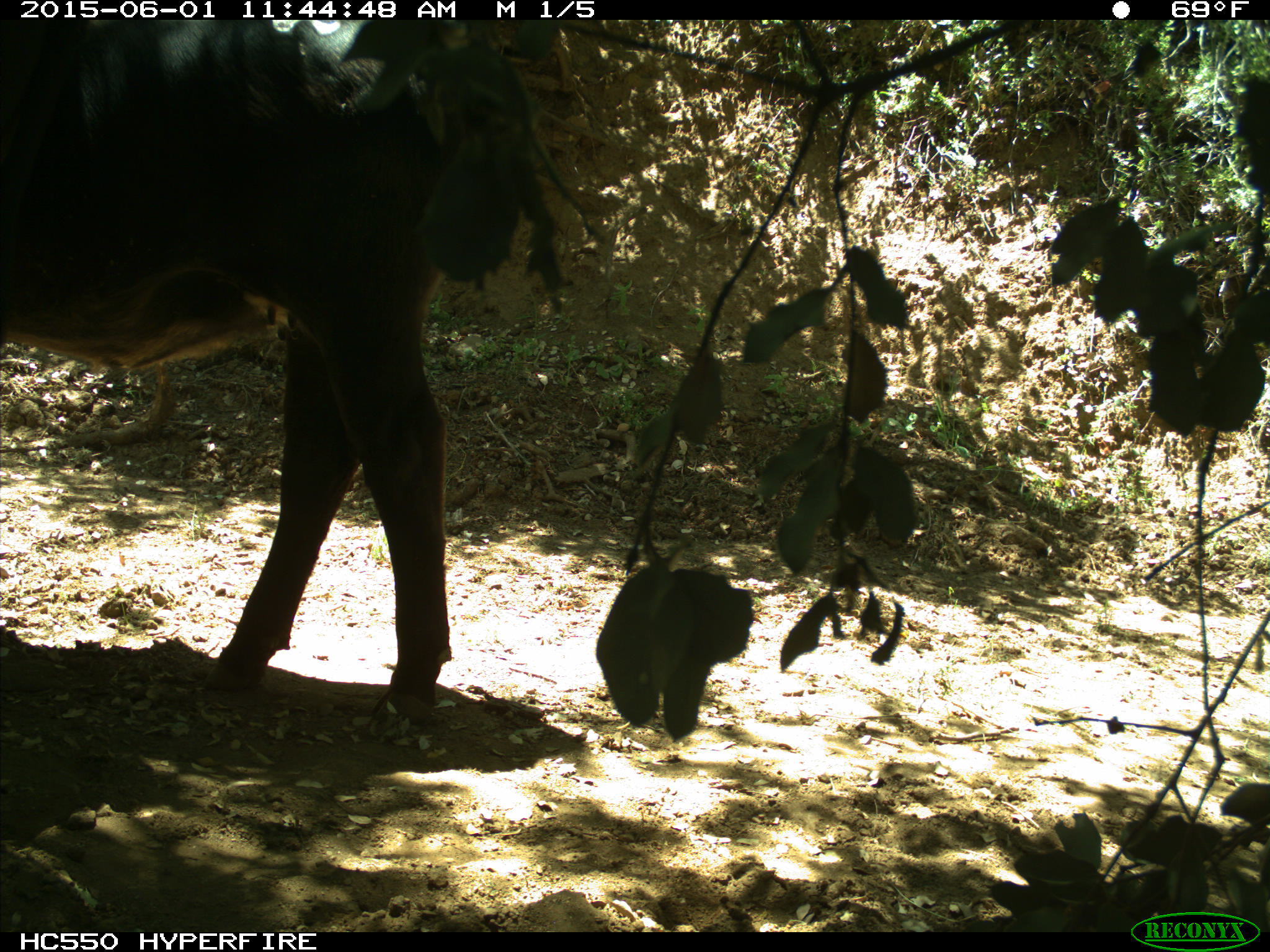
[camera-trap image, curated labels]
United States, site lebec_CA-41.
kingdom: Animalia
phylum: Chordata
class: Mammalia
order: Artiodactyla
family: Bovidae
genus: Bos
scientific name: Bos taurus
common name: domestic cow